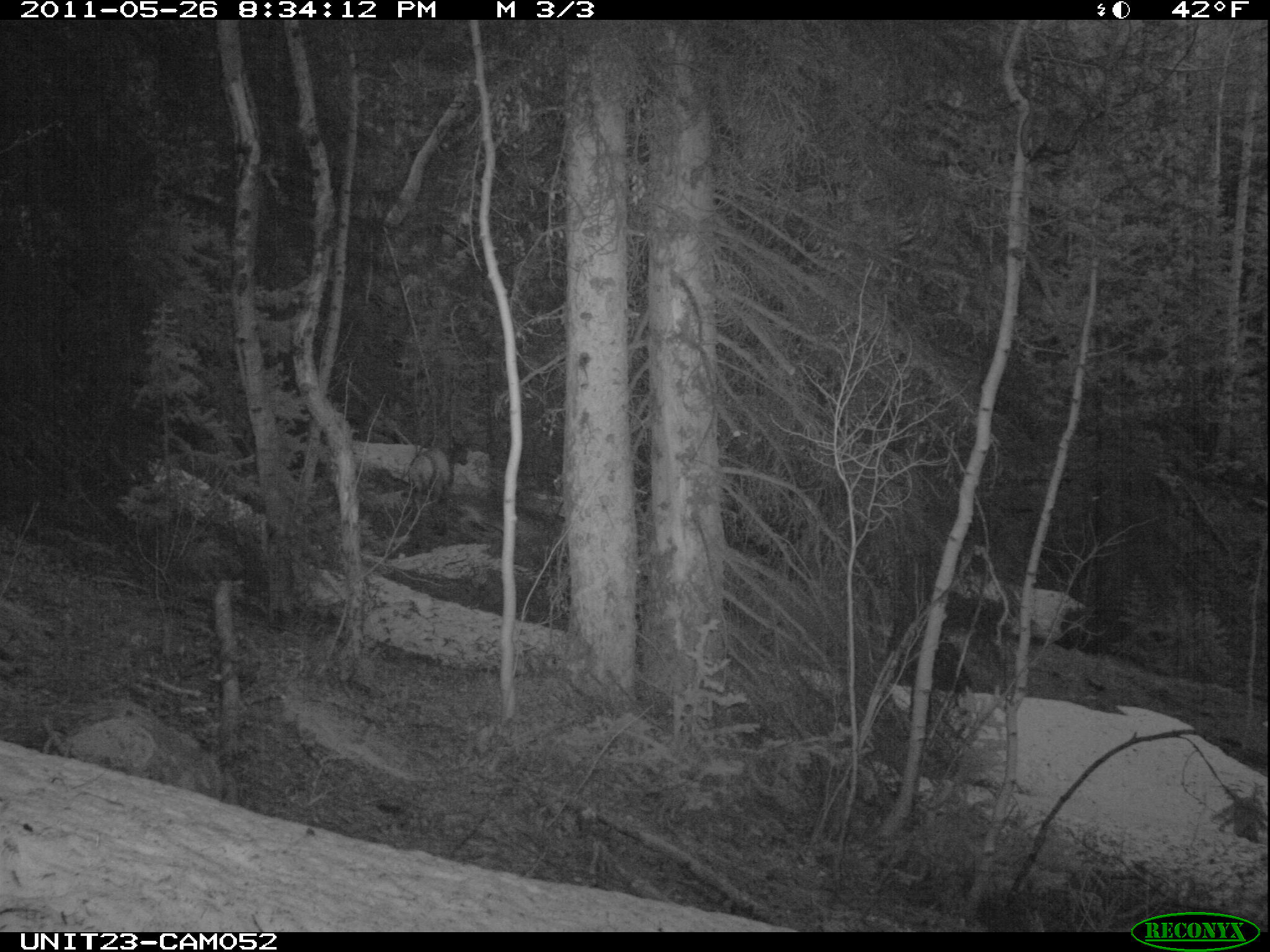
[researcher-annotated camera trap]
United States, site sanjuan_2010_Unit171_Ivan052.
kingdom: Animalia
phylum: Chordata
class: Mammalia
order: Artiodactyla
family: Cervidae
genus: Cervus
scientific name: Cervus elaphus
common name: red deer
Cervus elaphus (red deer).